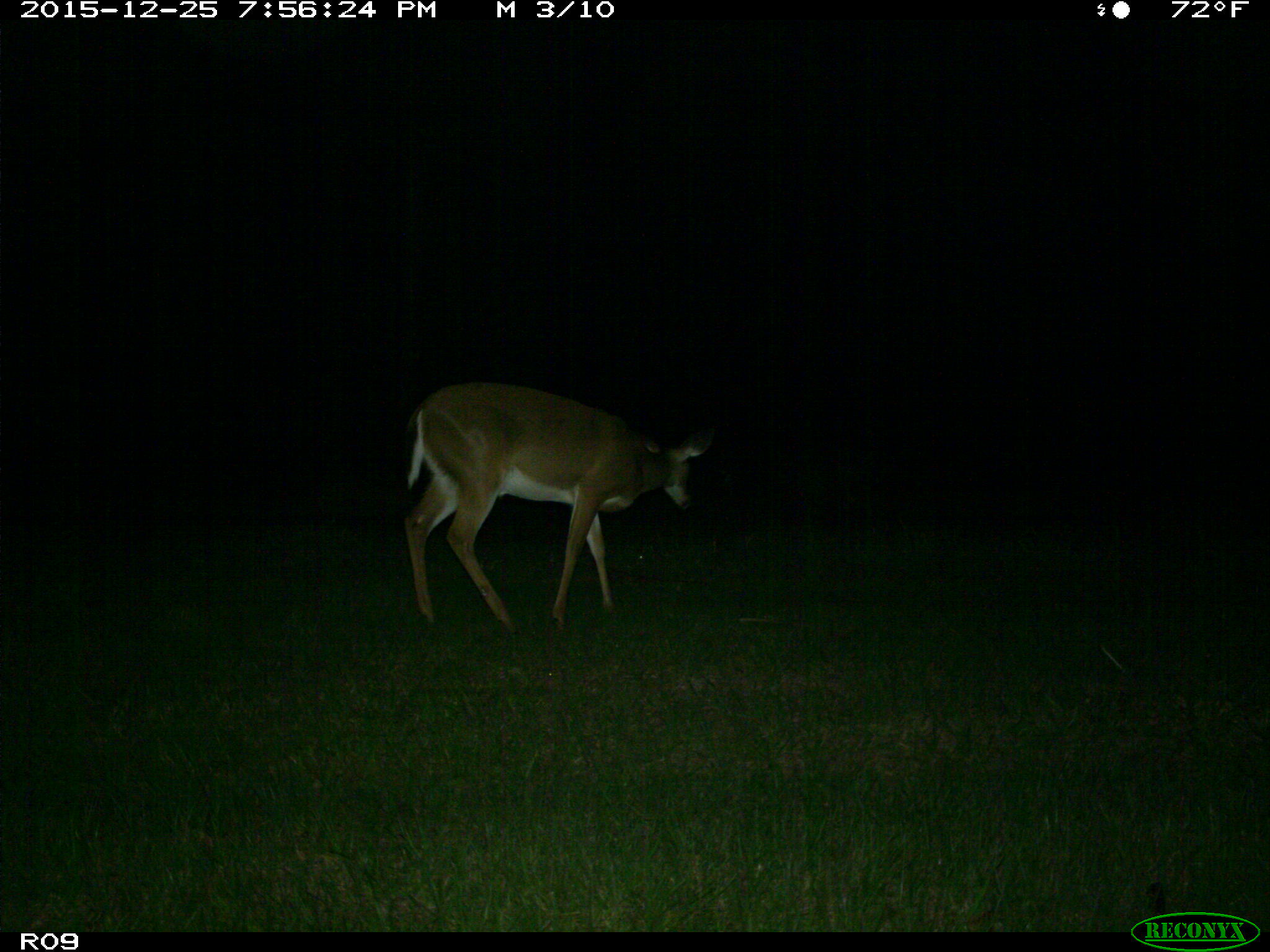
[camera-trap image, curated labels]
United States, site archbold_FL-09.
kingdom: Animalia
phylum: Chordata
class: Mammalia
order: Artiodactyla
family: Cervidae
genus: Odocoileus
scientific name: Odocoileus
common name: deer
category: unidentified deer